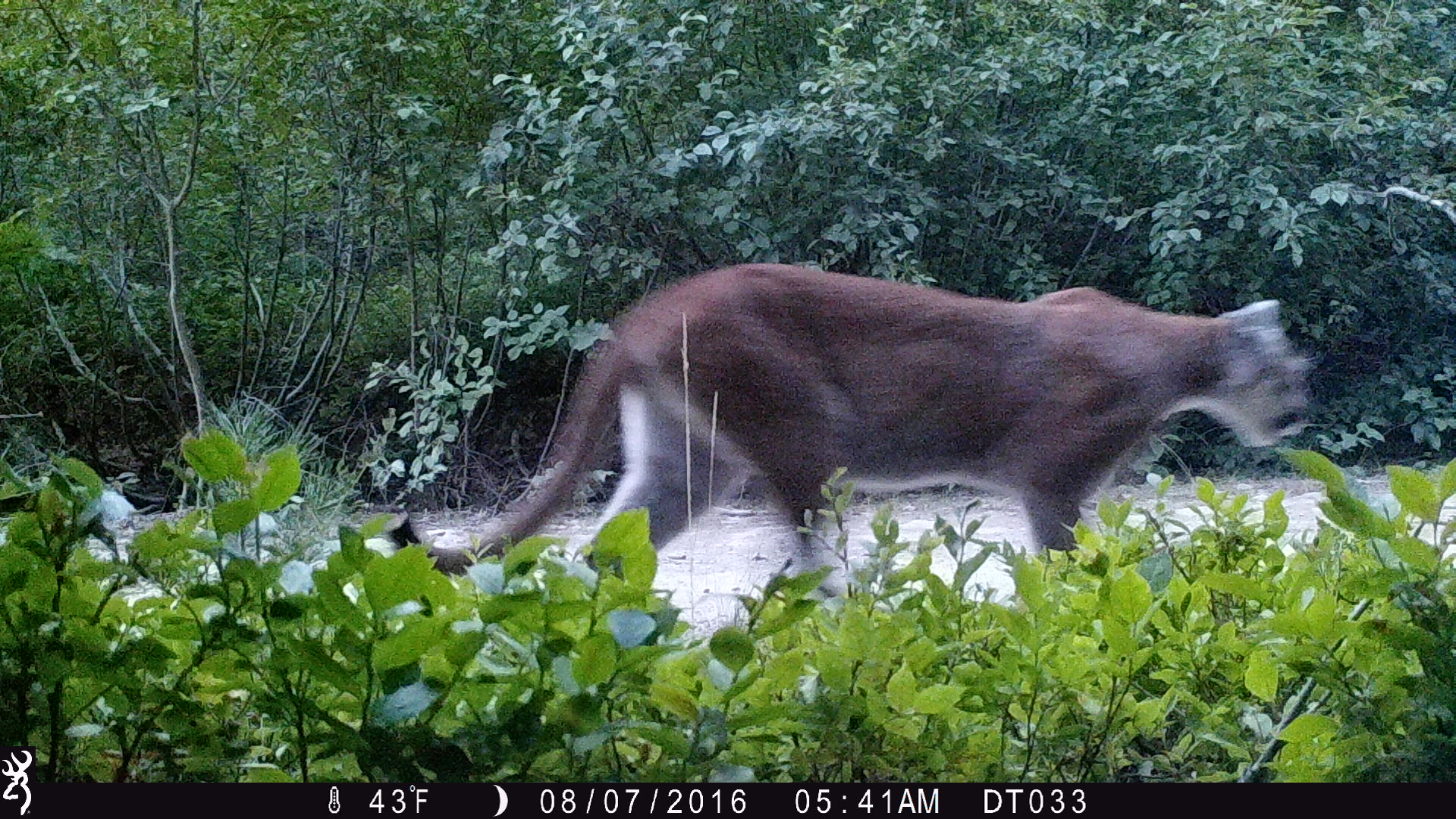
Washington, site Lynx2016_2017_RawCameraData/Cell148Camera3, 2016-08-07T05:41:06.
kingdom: Animalia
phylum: Chordata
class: Mammalia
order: Carnivora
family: Felidae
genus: Puma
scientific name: Puma concolor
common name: mountain lion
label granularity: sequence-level